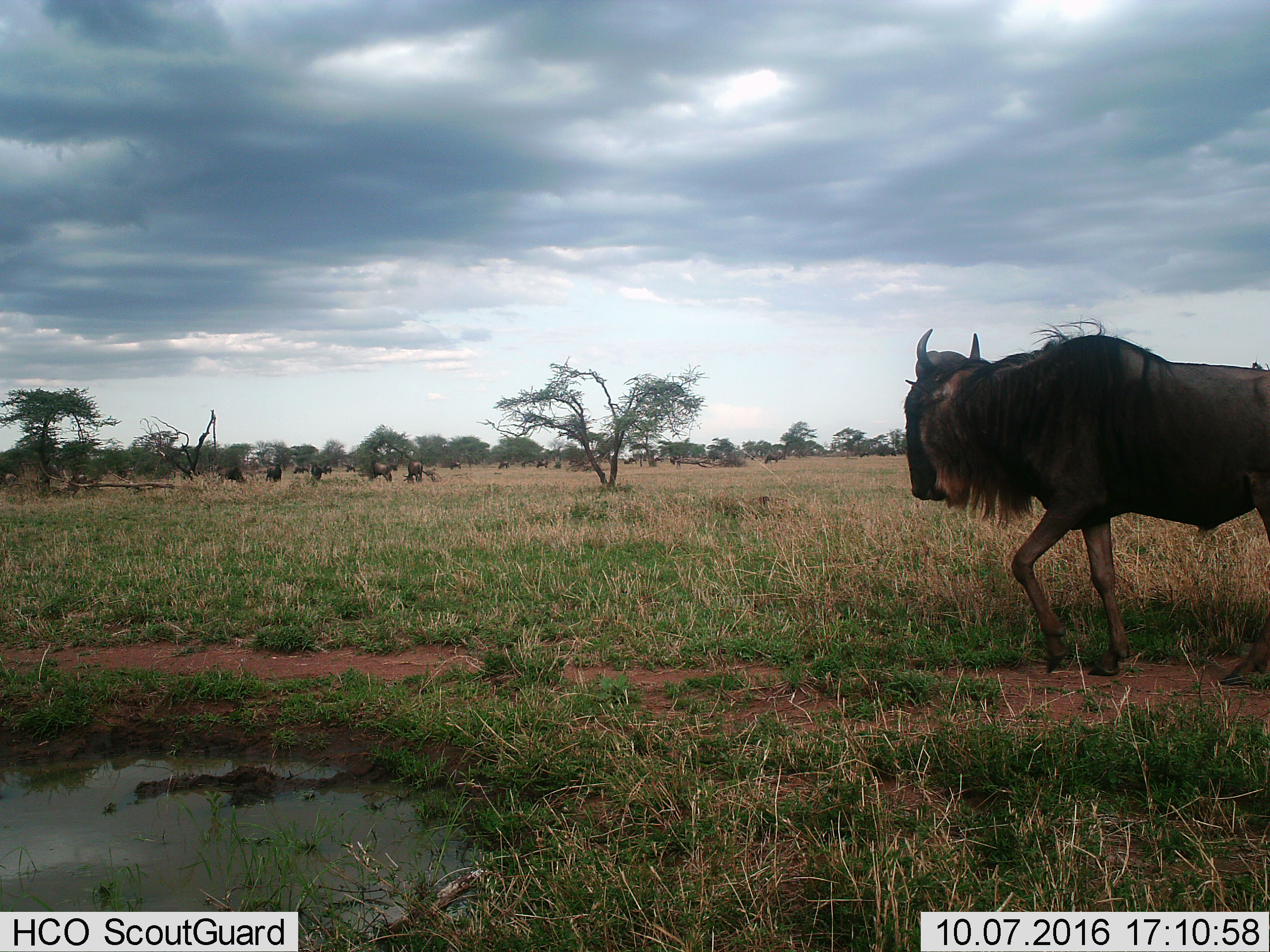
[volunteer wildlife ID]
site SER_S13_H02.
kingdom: Animalia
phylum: Chordata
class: Mammalia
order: Artiodactyla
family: Bovidae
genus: Connochaetes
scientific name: Connochaetes taurinus taurinus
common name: blue wildebeest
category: wildebeestblue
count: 6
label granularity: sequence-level